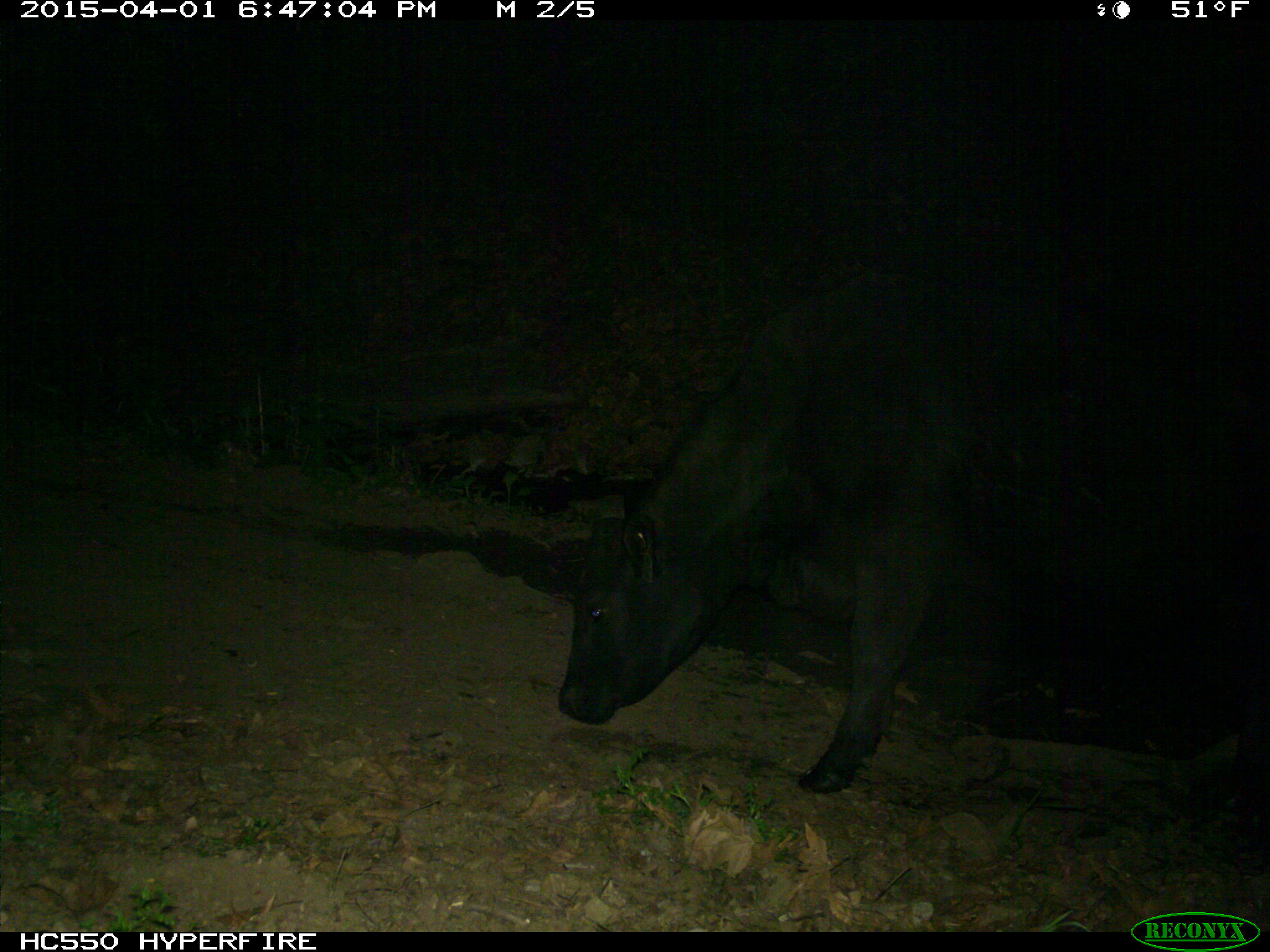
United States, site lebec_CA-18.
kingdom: Animalia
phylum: Chordata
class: Mammalia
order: Artiodactyla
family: Bovidae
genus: Bos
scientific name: Bos taurus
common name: domestic cow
Bos taurus (domestic cow).